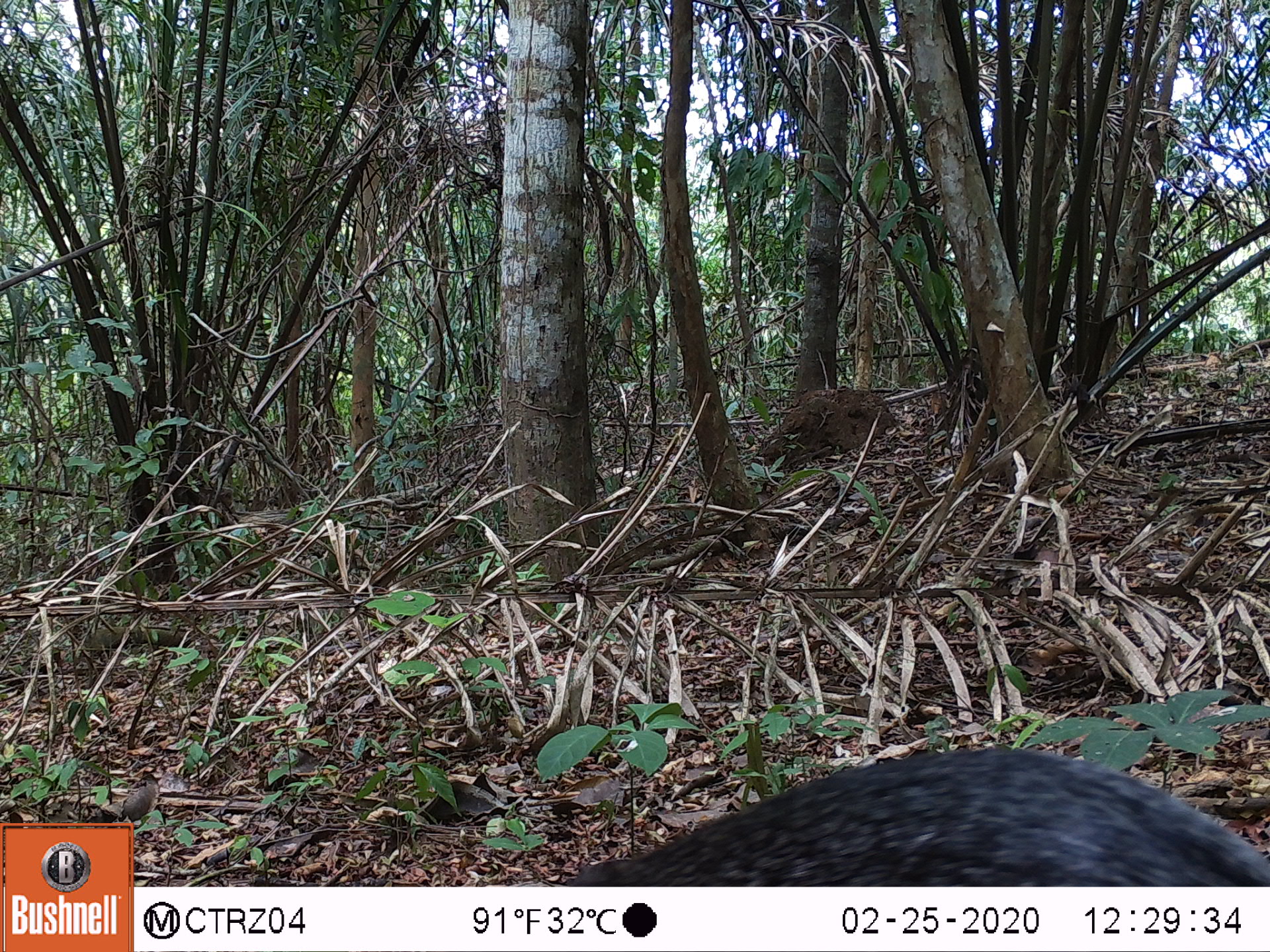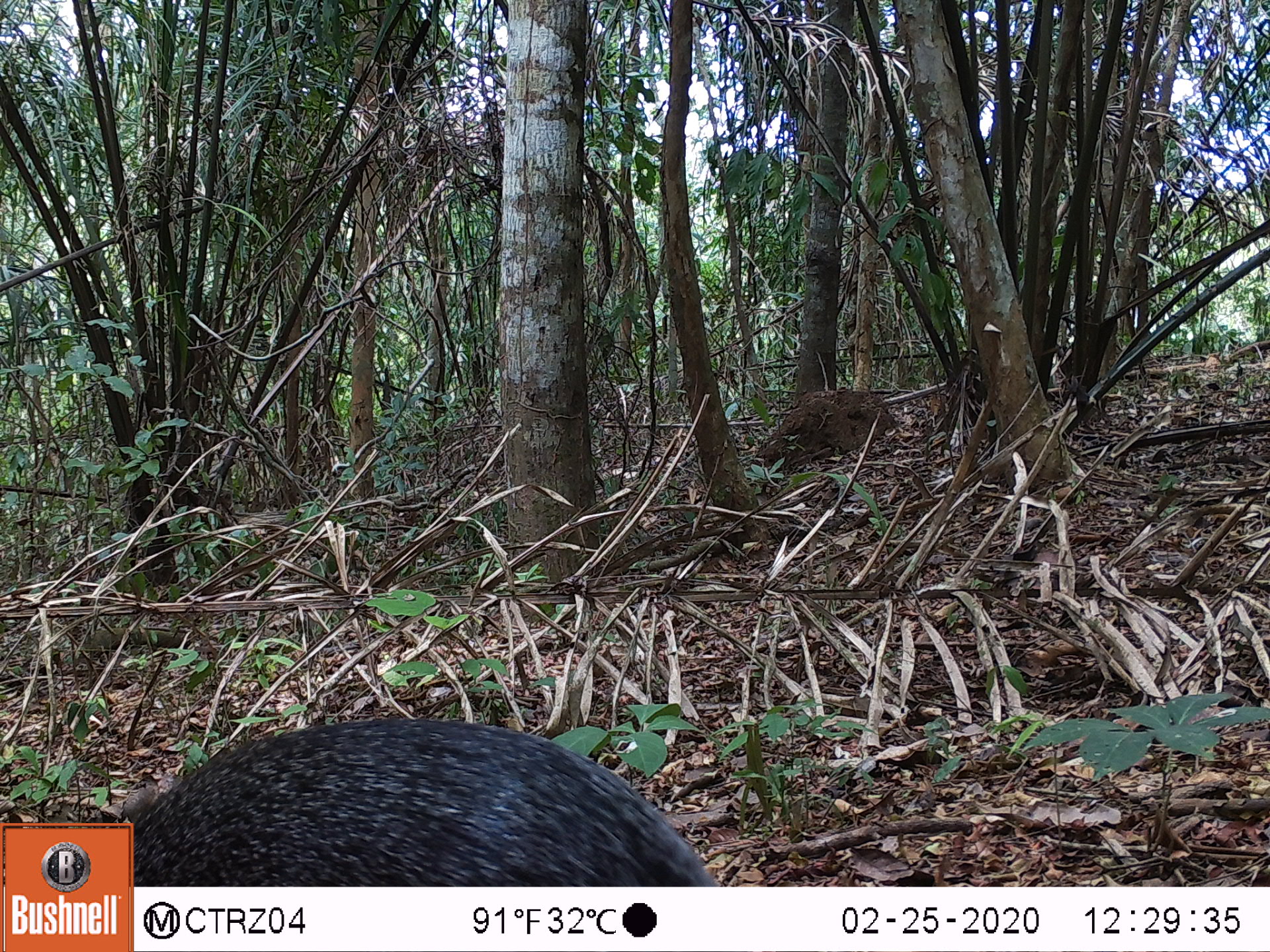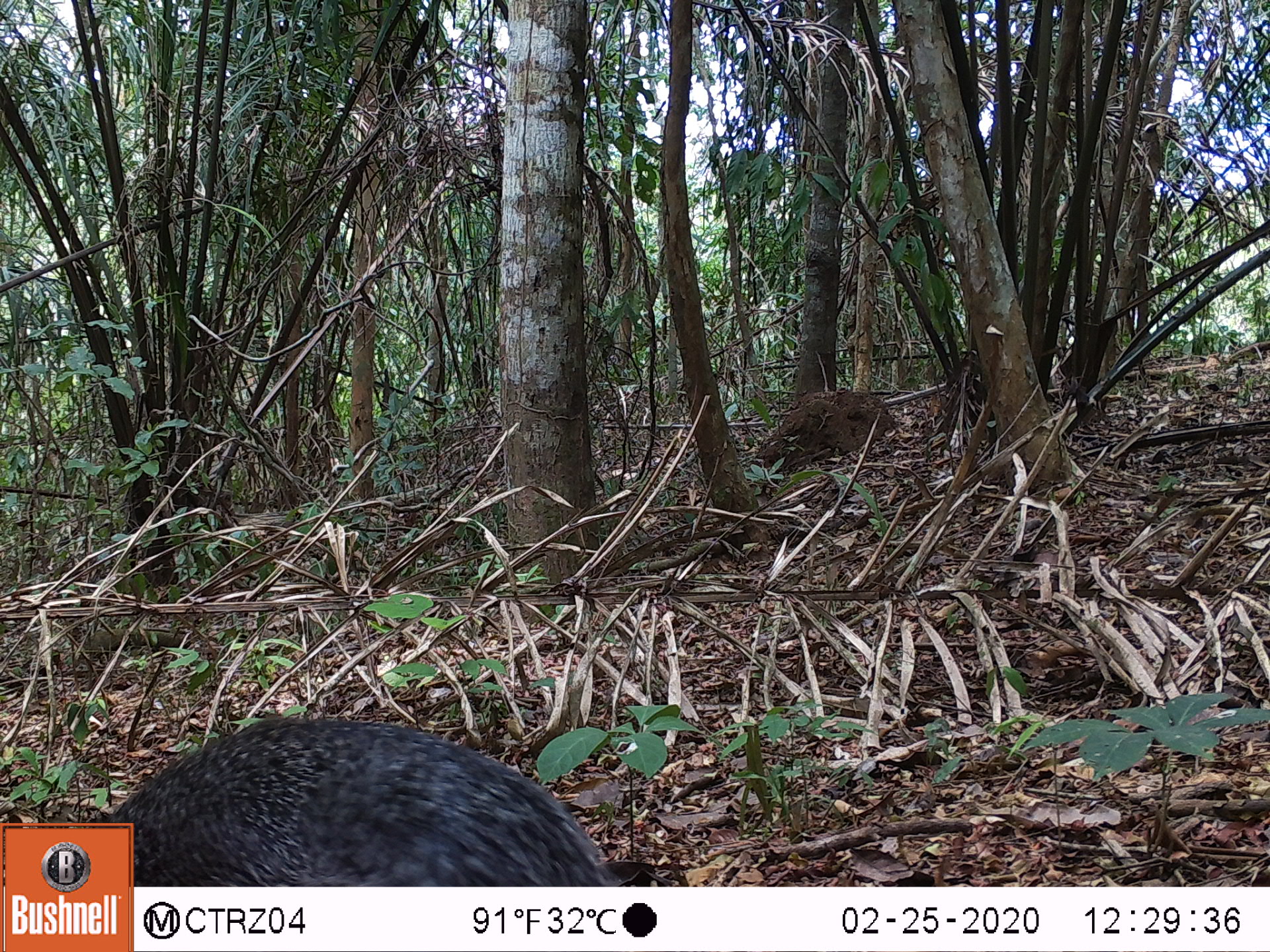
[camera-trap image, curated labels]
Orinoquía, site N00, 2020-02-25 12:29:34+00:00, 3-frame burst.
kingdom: Animalia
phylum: Chordata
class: Mammalia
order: Rodentia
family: Dasyproctidae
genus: Dasyprocta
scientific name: Dasyprocta fuliginosa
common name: black agouti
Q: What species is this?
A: Black agouti (Dasyprocta fuliginosa).